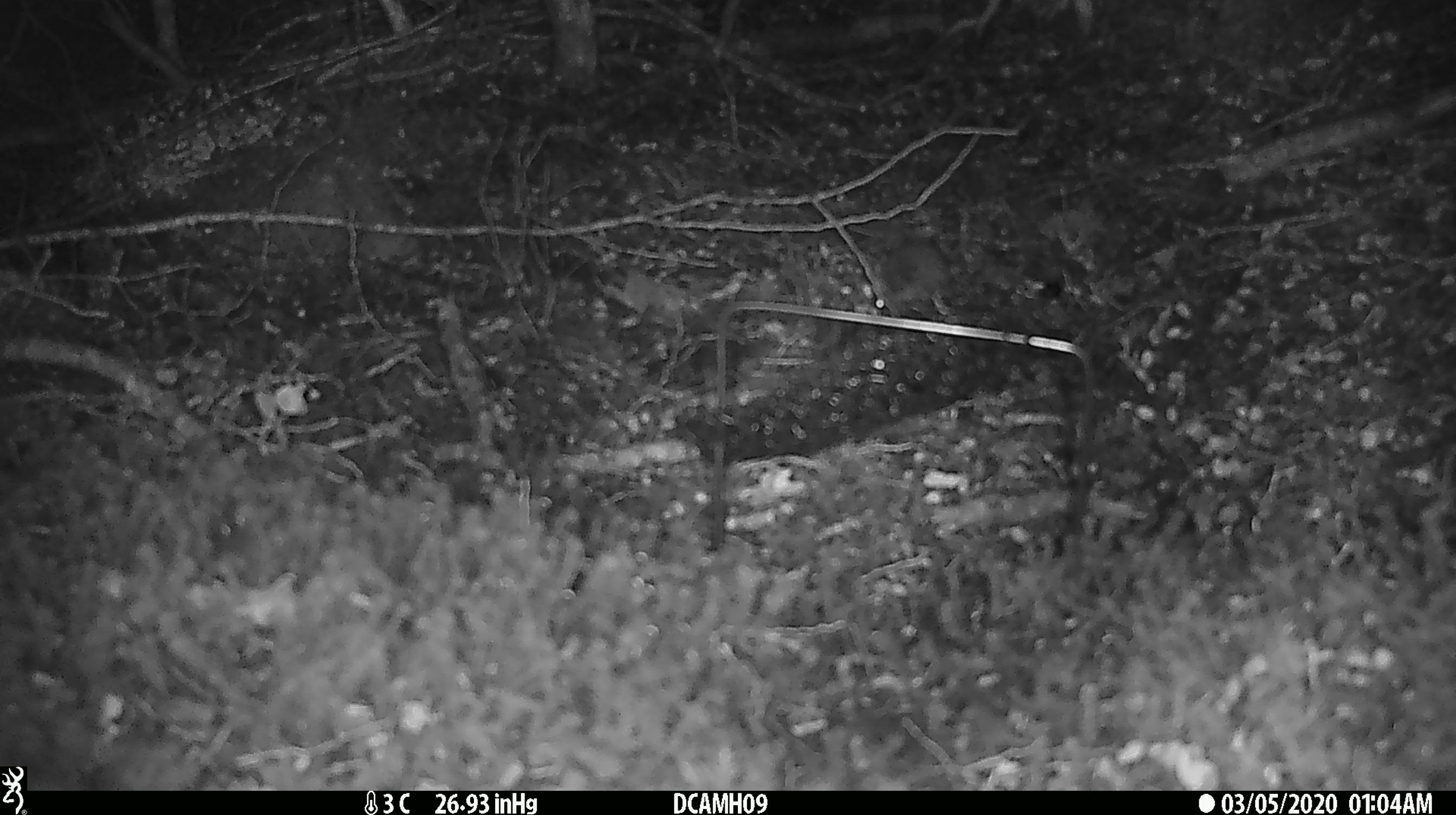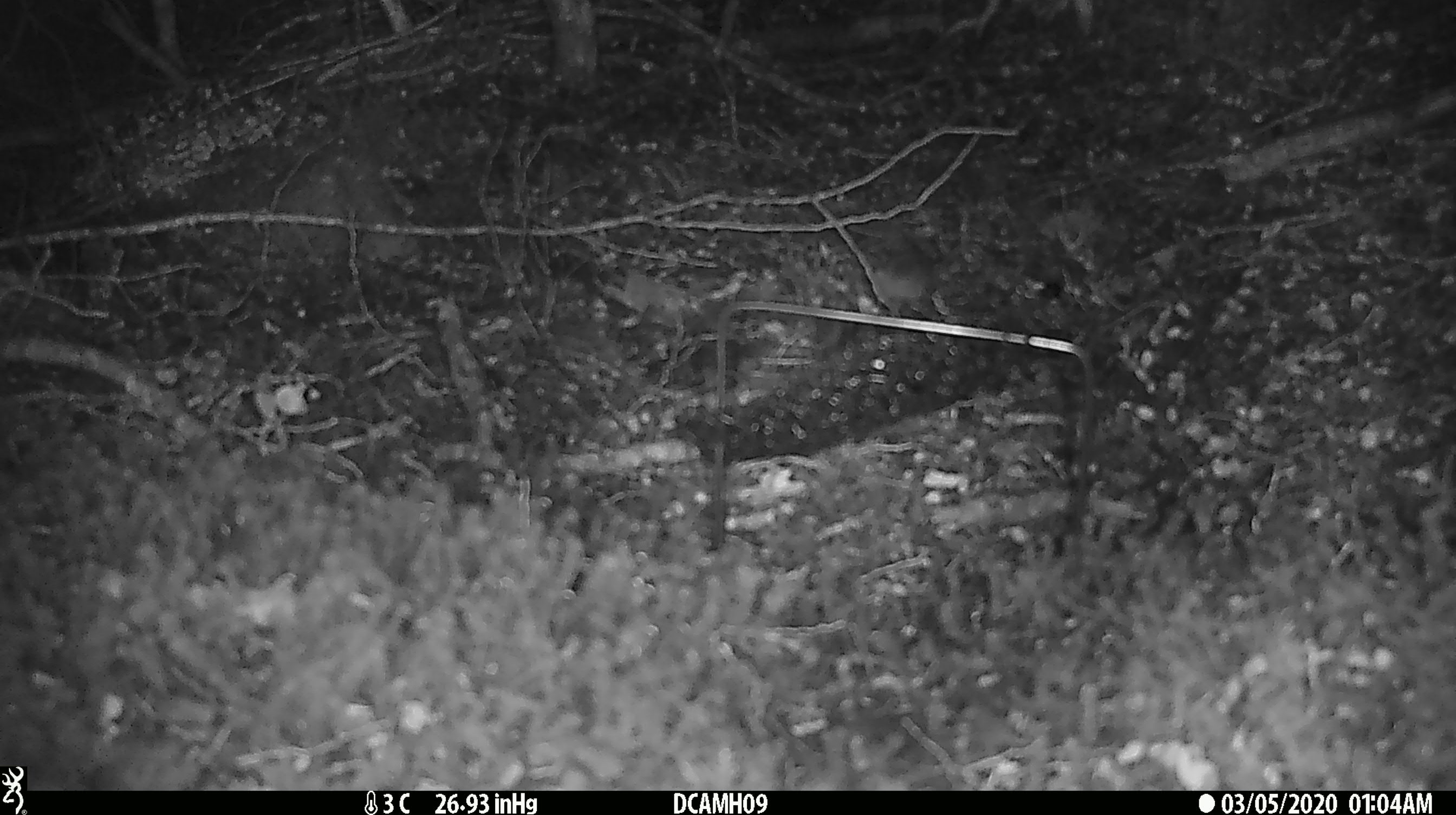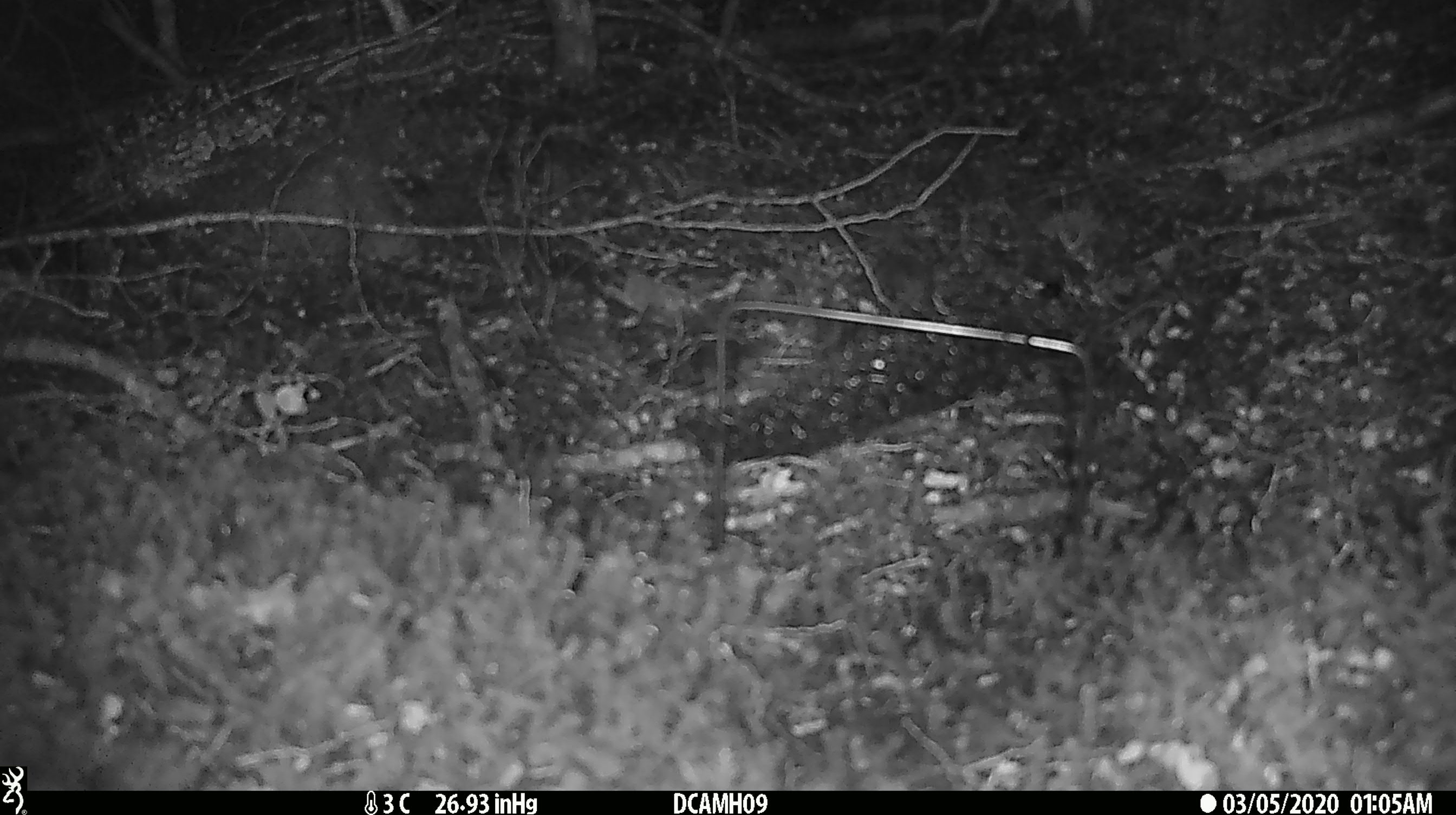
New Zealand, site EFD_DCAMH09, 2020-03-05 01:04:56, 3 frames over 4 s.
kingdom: Animalia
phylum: Chordata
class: Mammalia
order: Rodentia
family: Muridae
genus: Mus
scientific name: Mus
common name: mouse